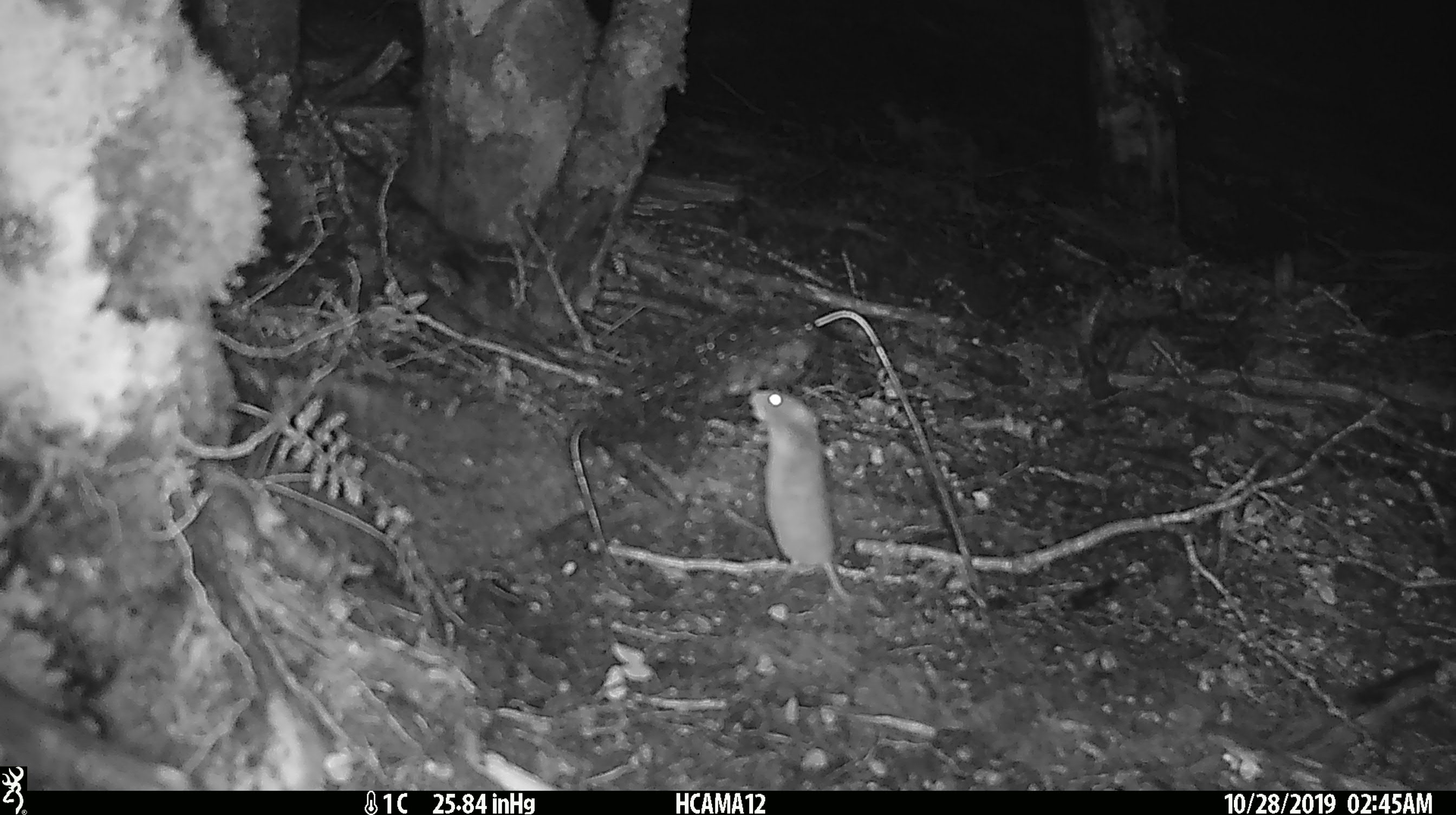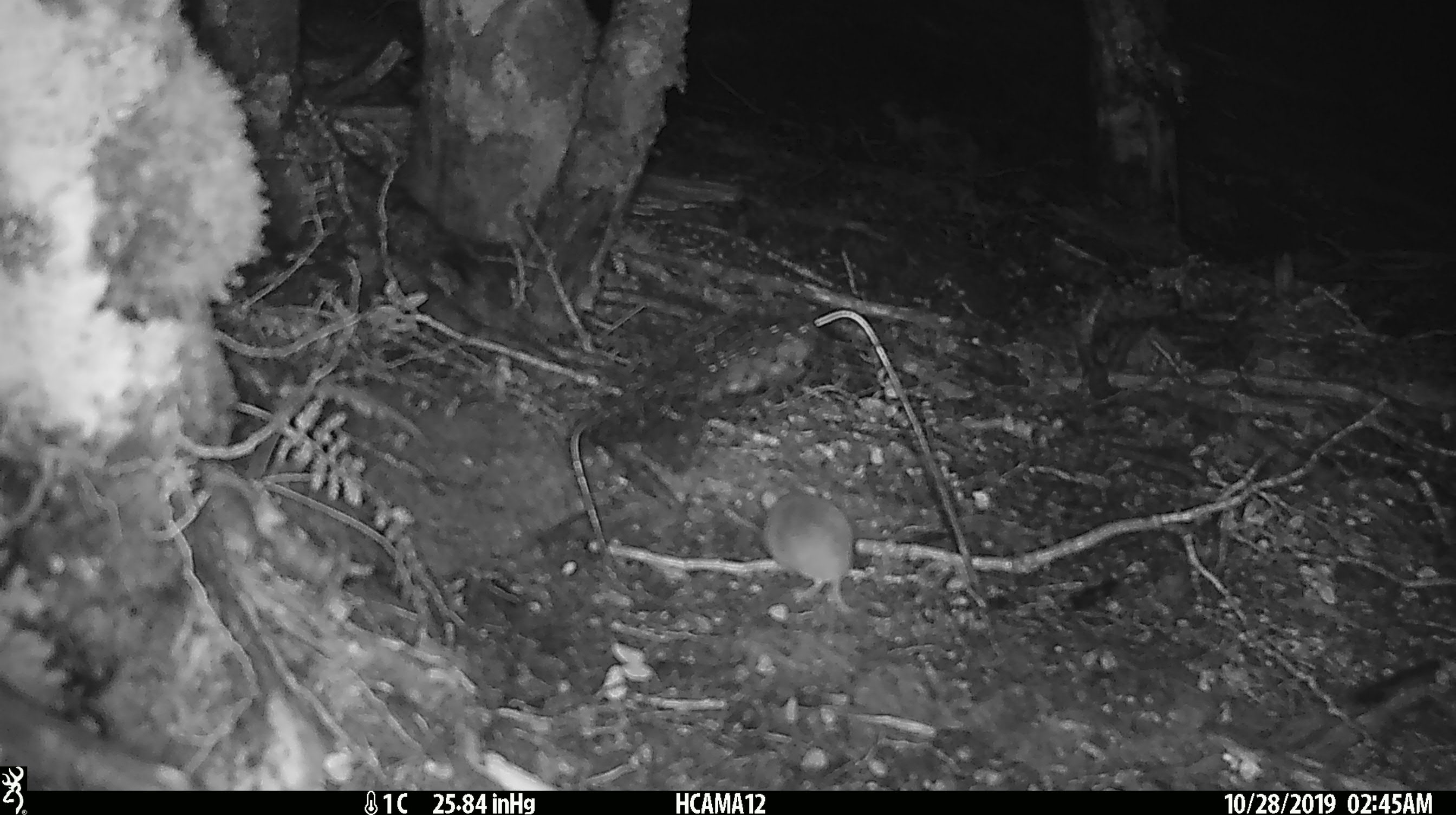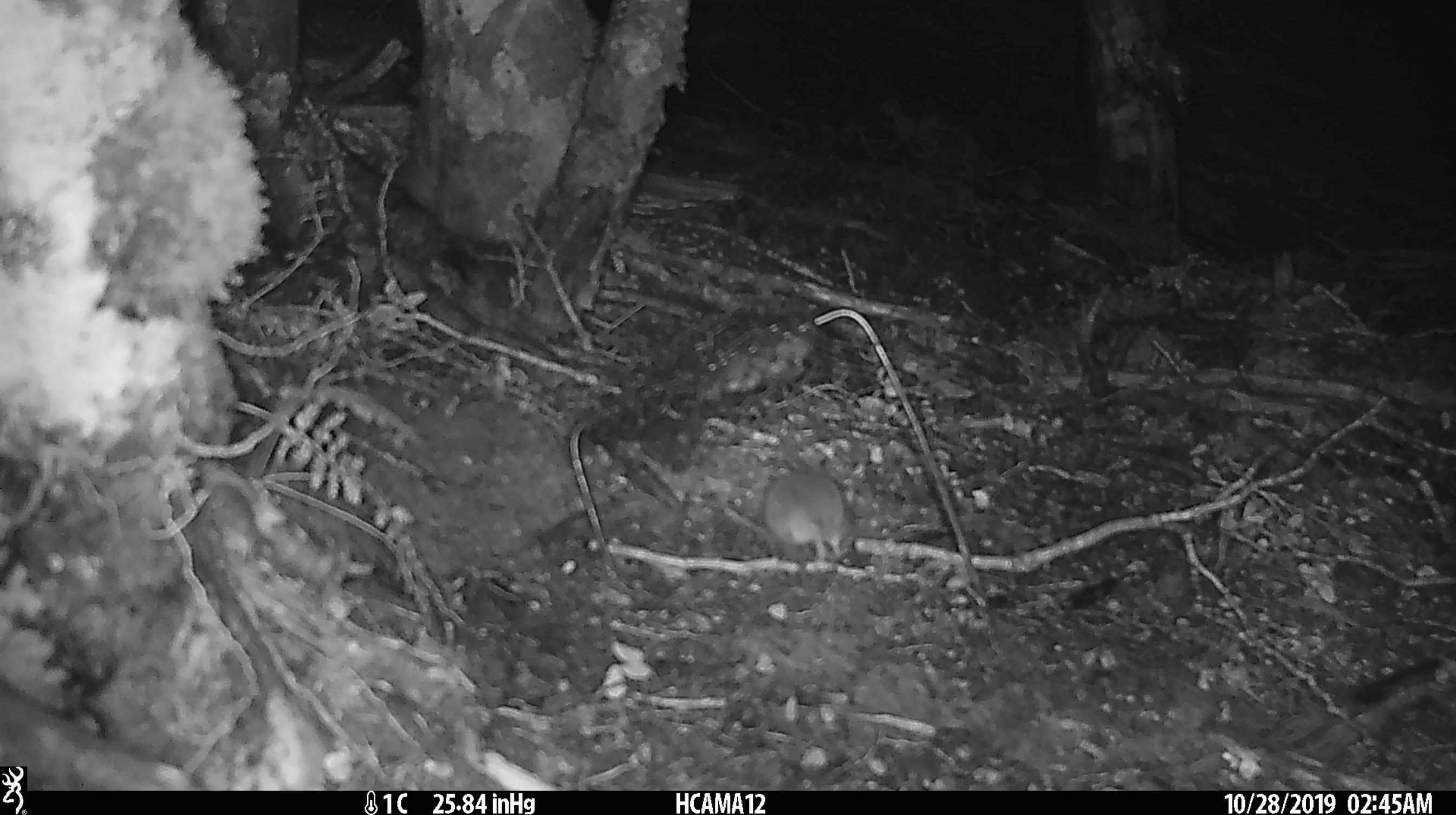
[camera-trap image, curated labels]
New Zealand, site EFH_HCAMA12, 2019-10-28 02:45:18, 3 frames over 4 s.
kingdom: Animalia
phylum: Chordata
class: Mammalia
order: Rodentia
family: Muridae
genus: Mus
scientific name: Mus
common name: mouse